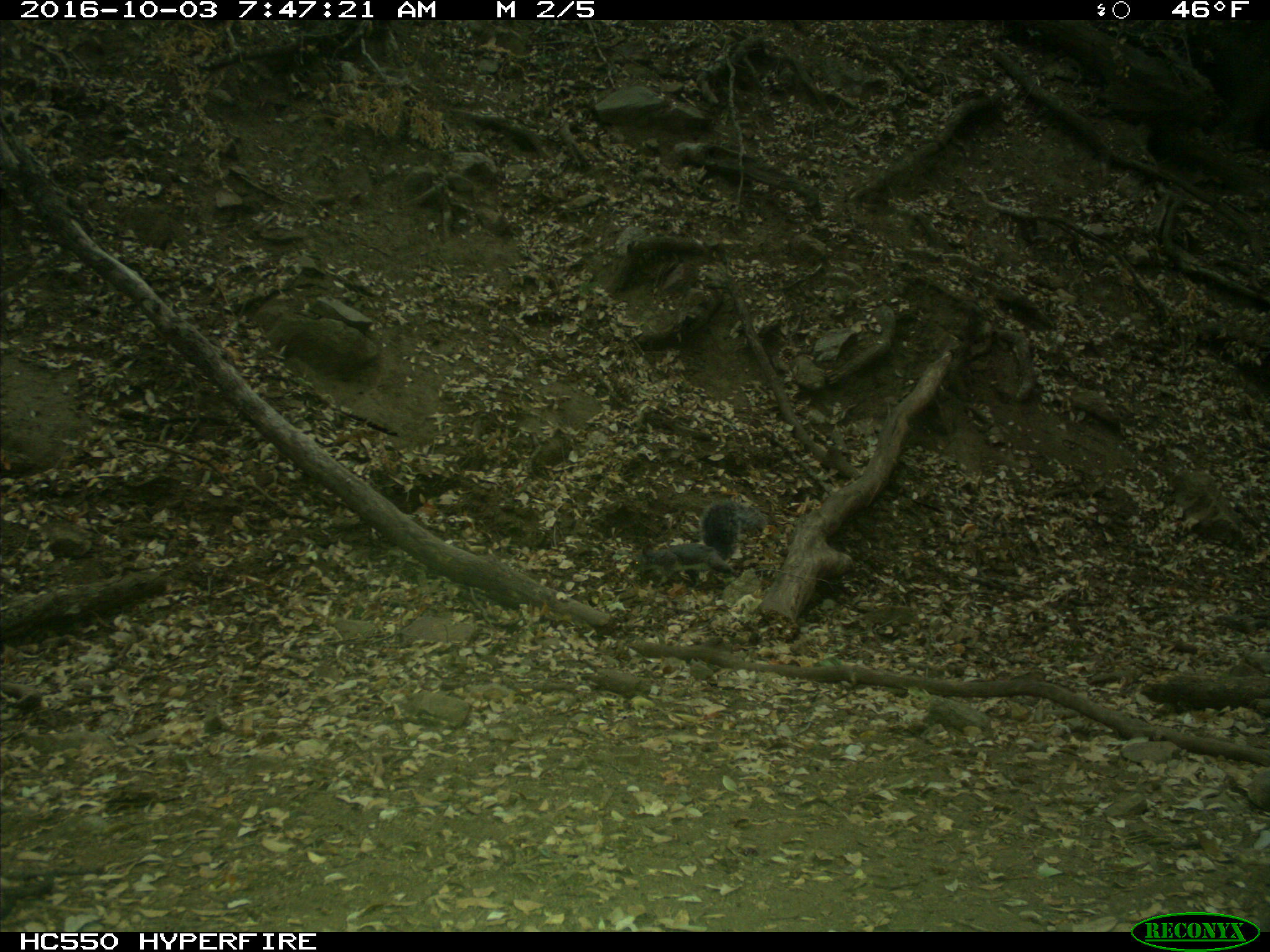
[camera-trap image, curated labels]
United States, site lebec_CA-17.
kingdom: Animalia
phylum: Chordata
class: Mammalia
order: Rodentia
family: Sciuridae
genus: Sciurus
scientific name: Sciurus carolinensis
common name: eastern gray squirrel